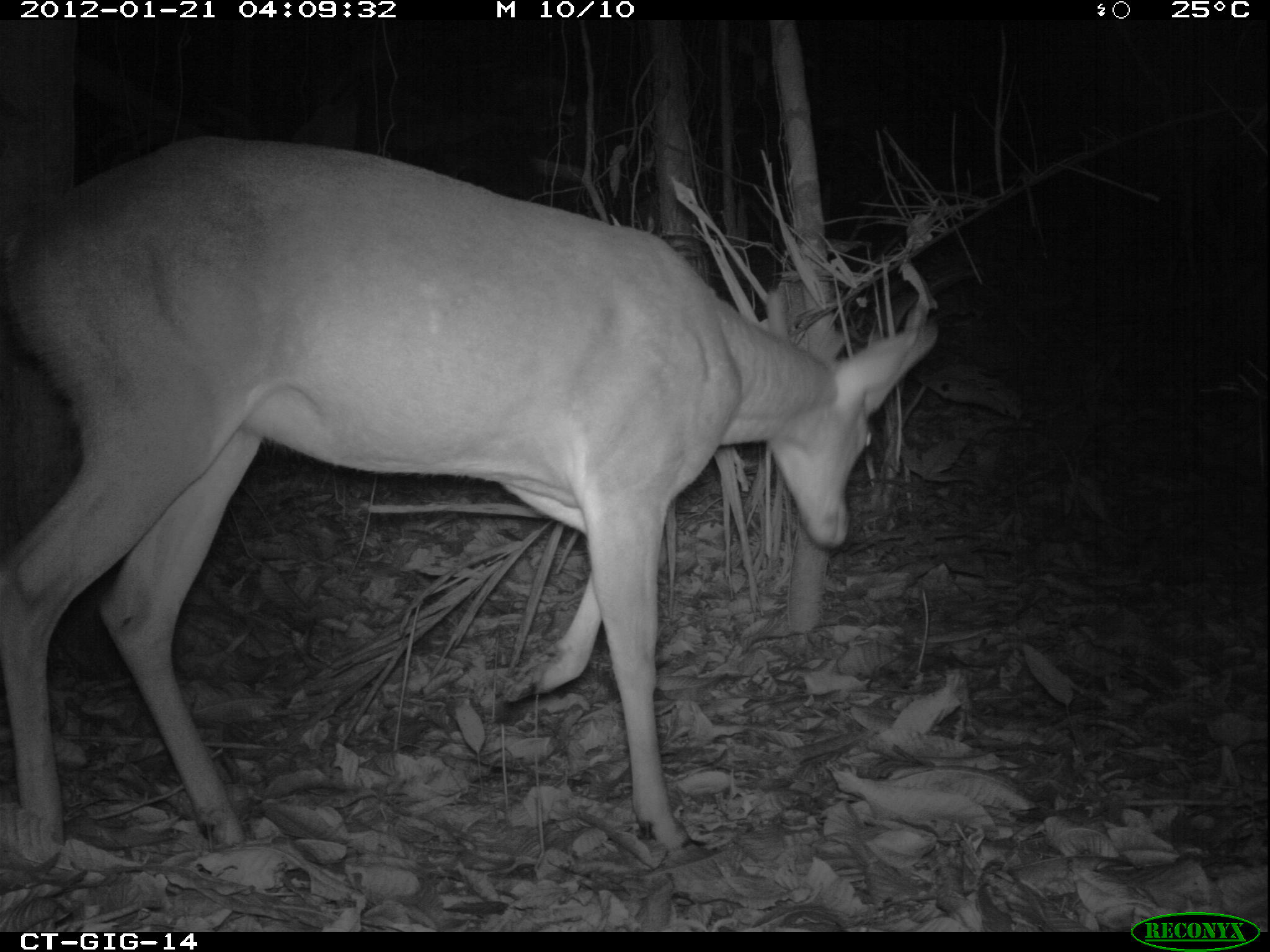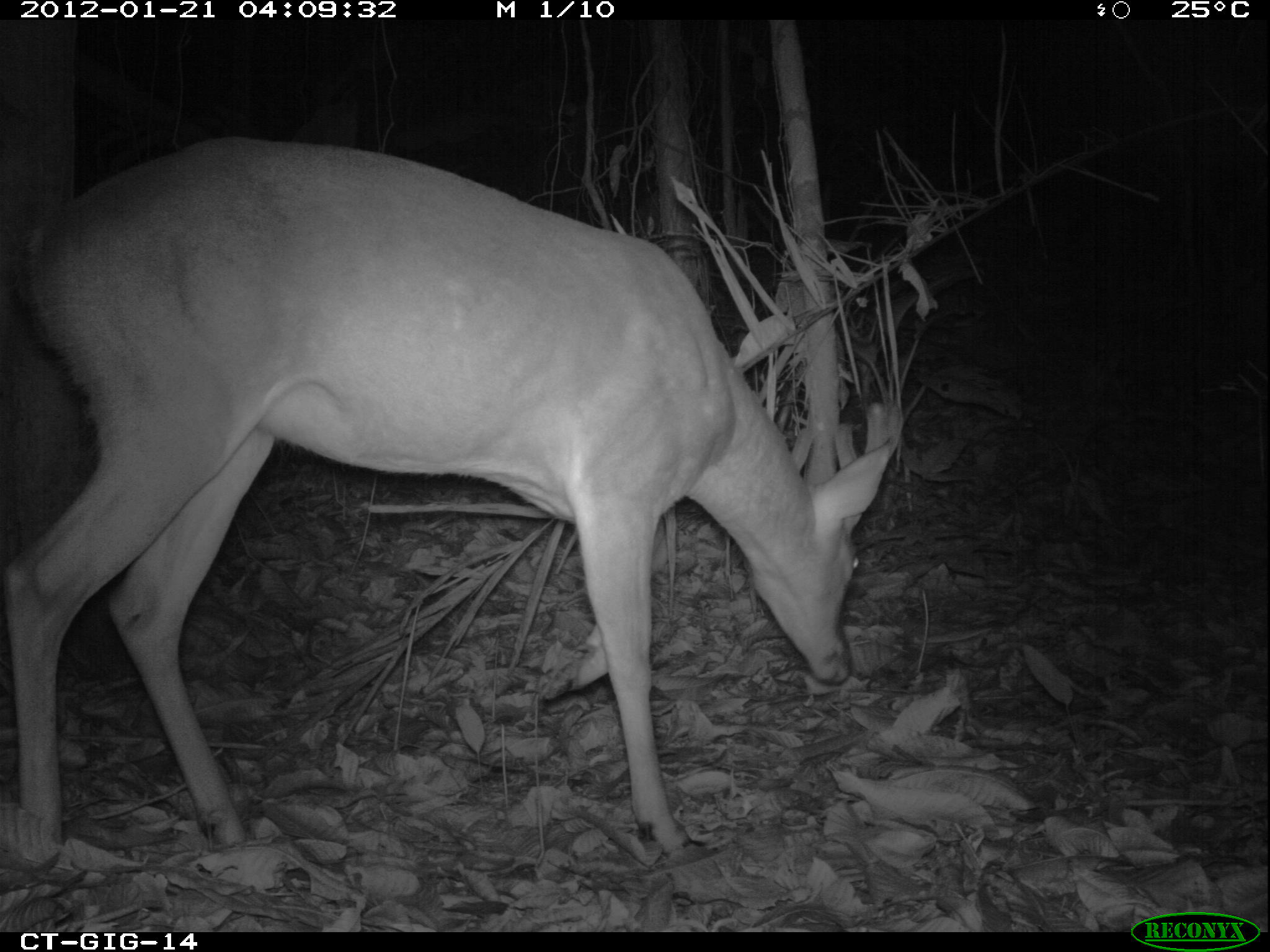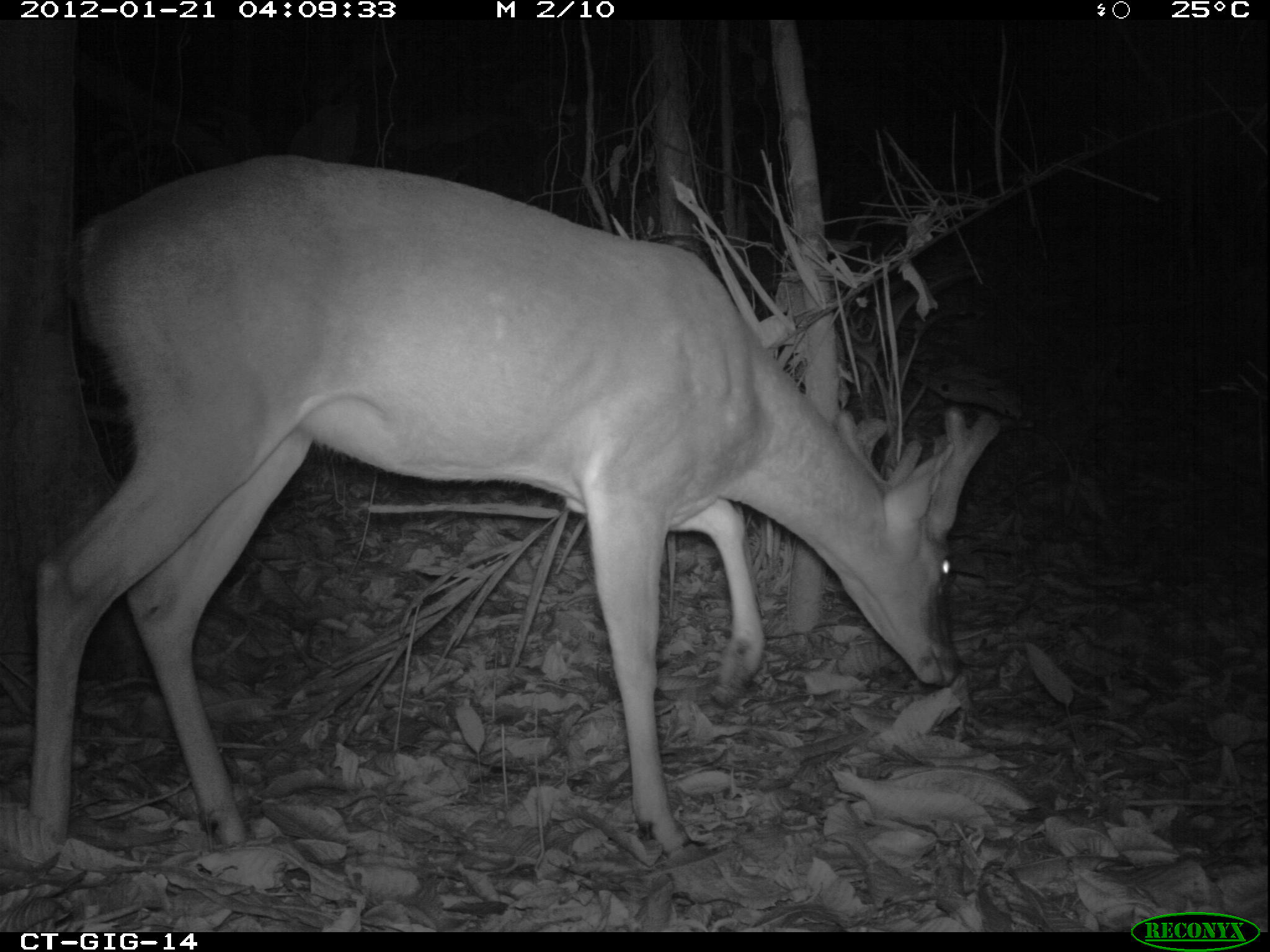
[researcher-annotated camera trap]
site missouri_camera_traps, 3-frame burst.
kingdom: Animalia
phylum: Chordata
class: Mammalia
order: Artiodactyla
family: Cervidae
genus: Odocoileus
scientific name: Odocoileus virginianus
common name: white-tailed deer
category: white tailed deer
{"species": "white tailed deer (white-tailed deer) (Odocoileus virginianus)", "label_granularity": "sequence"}